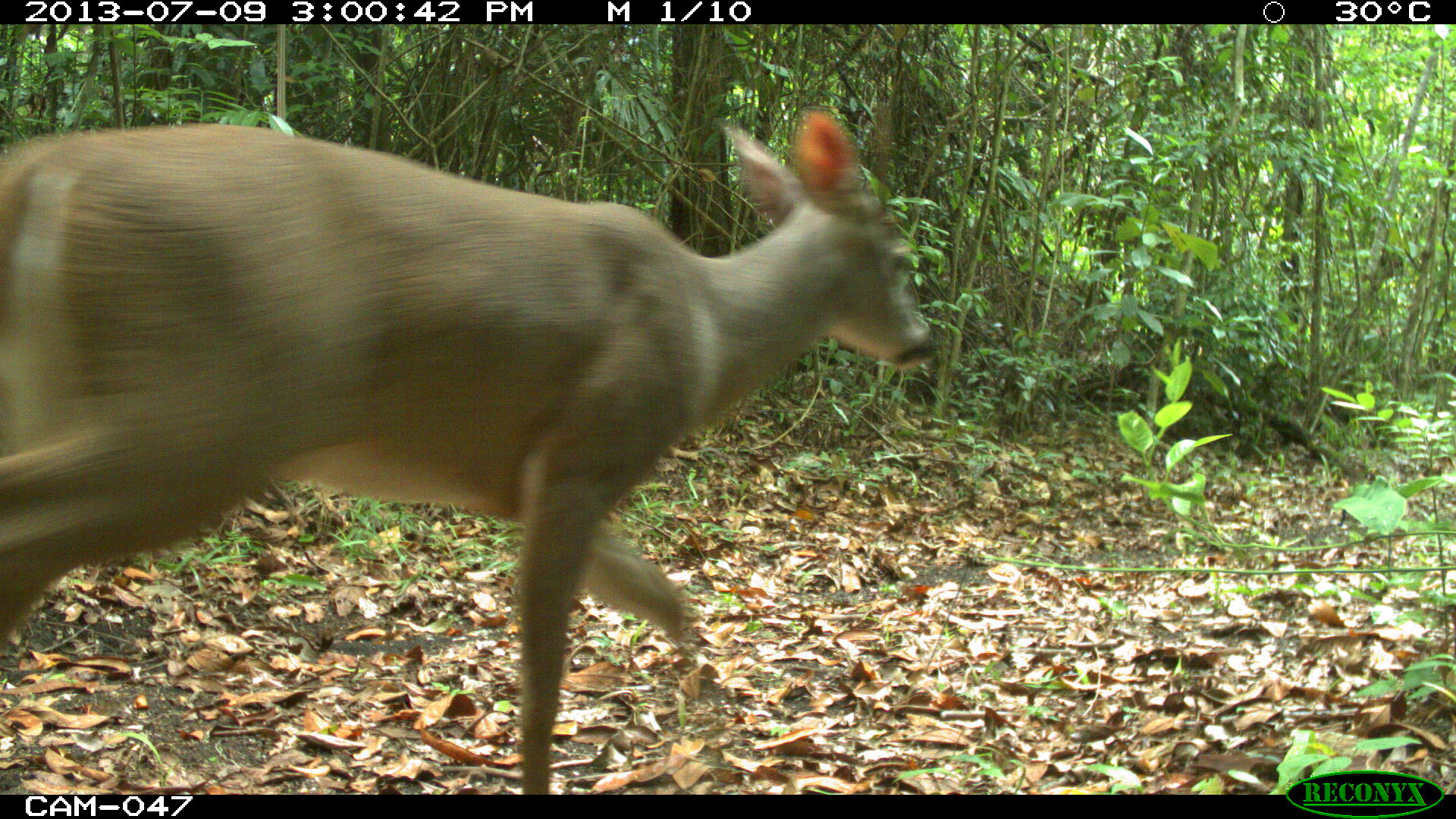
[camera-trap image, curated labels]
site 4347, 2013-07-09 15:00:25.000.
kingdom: Animalia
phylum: Chordata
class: Mammalia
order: Artiodactyla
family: Cervidae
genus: Odocoileus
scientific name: Odocoileus virginianus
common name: white-tailed deer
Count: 1.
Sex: female.